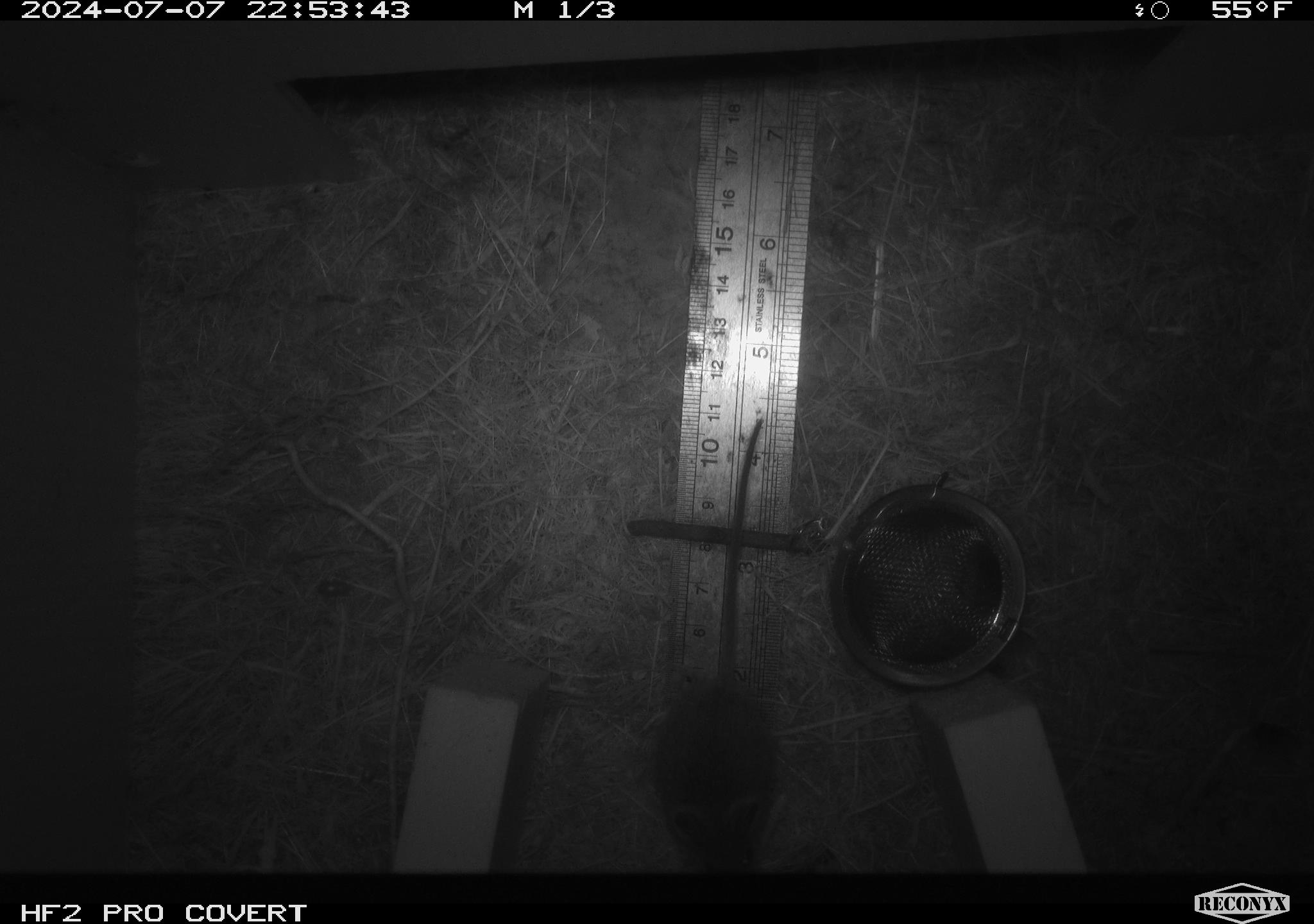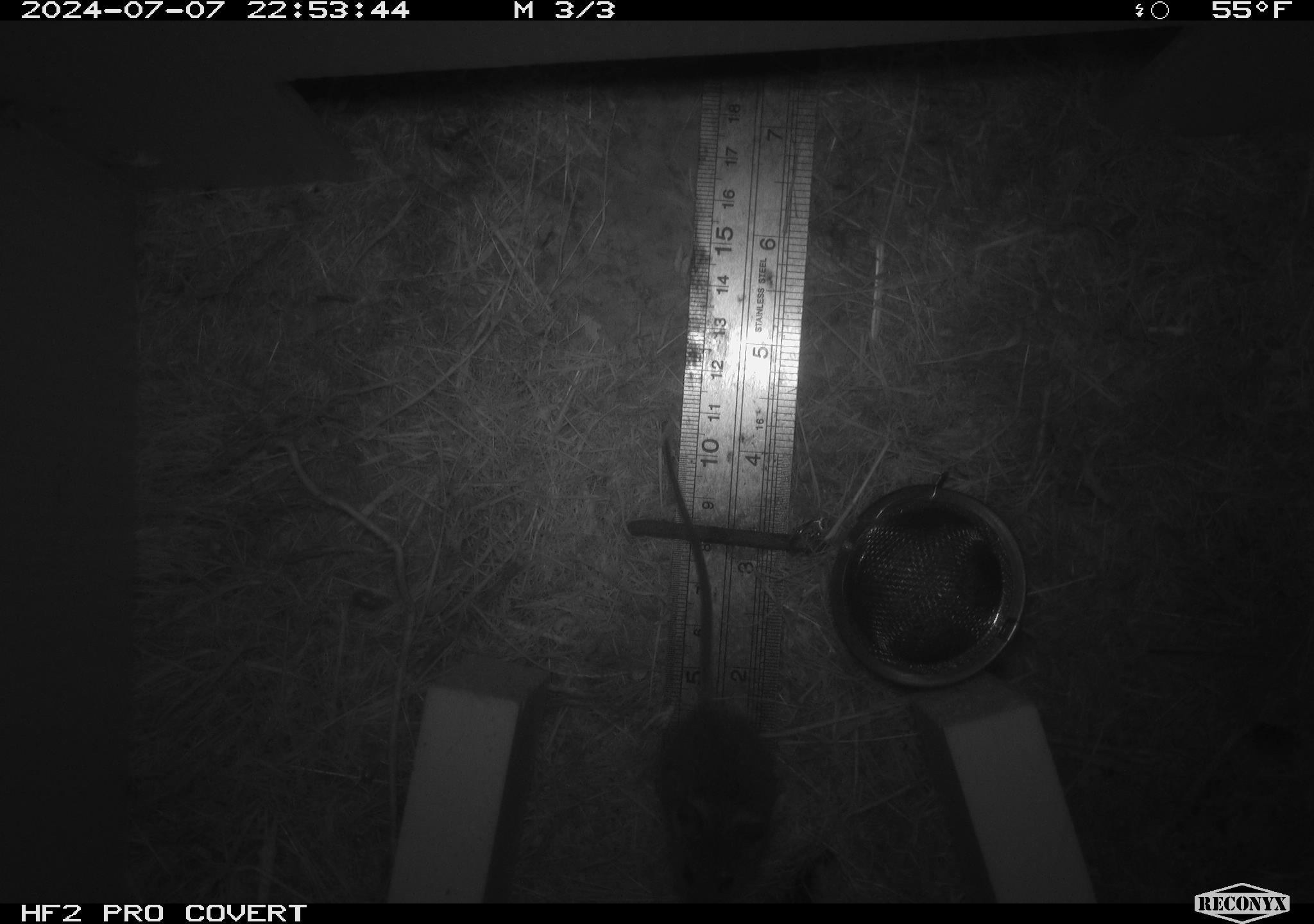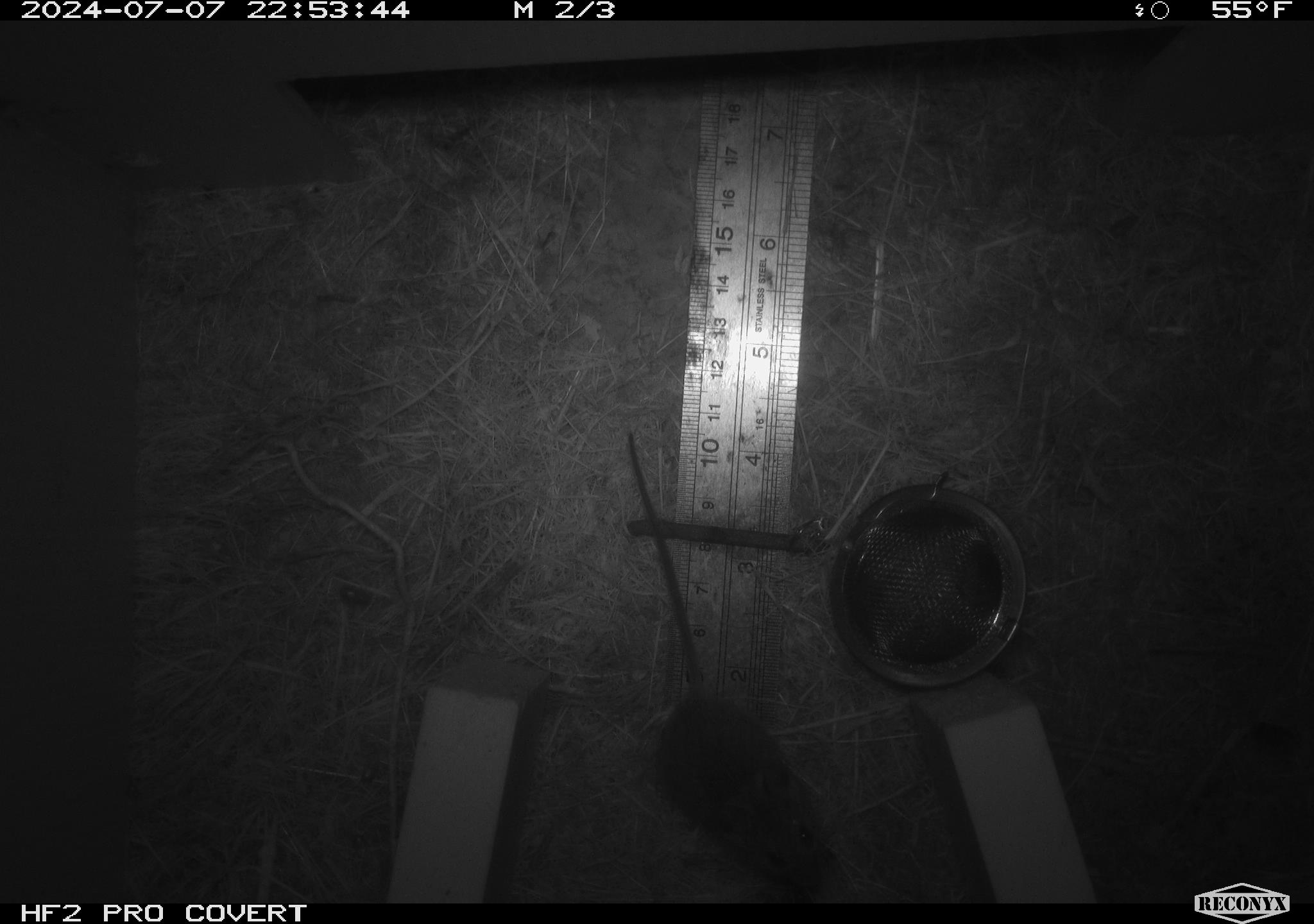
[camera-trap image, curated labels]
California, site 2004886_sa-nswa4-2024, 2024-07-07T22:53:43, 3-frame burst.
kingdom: Animalia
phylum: Chordata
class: Mammalia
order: Rodentia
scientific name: Rodentia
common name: mouse species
Mouse species (Rodentia).